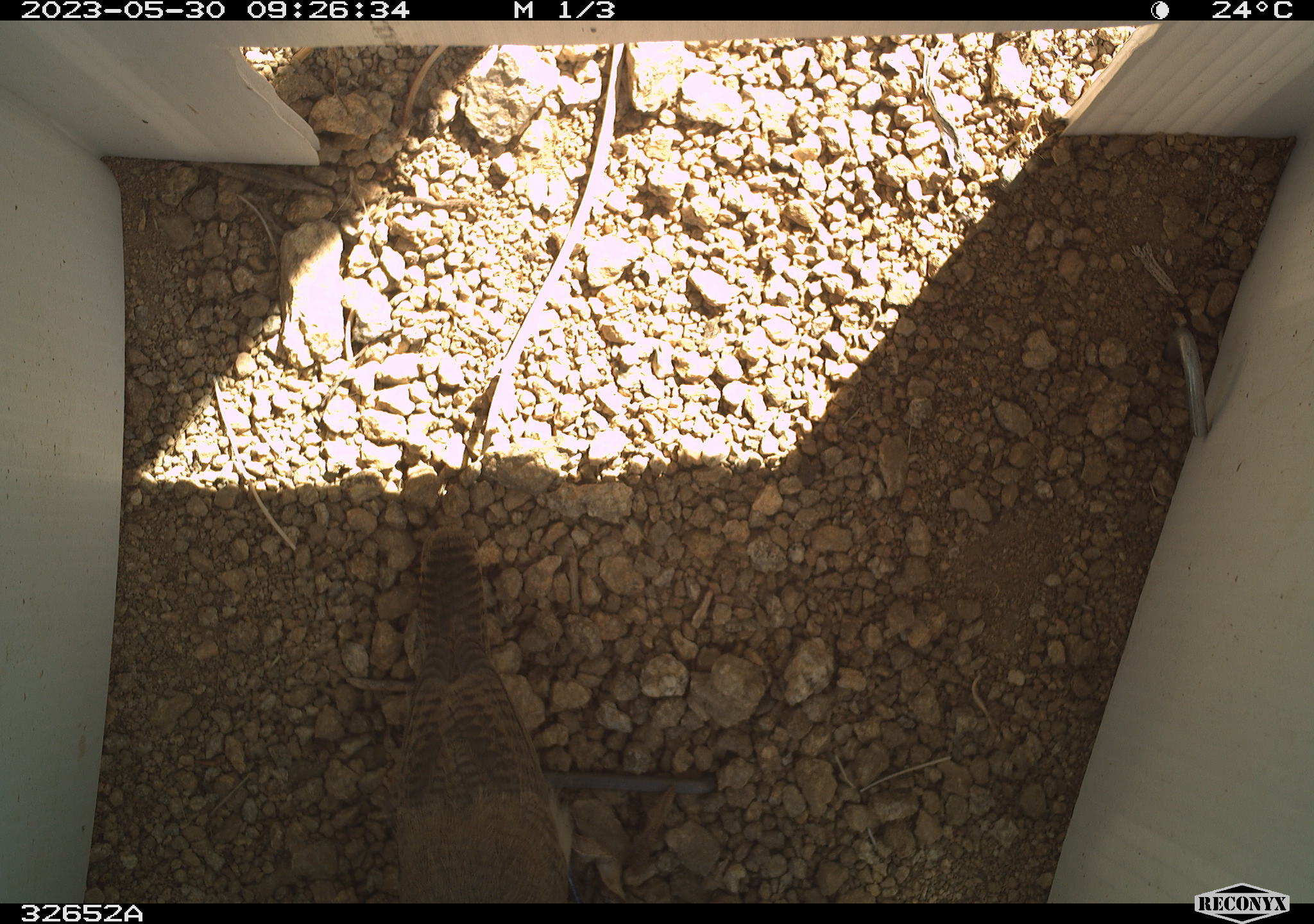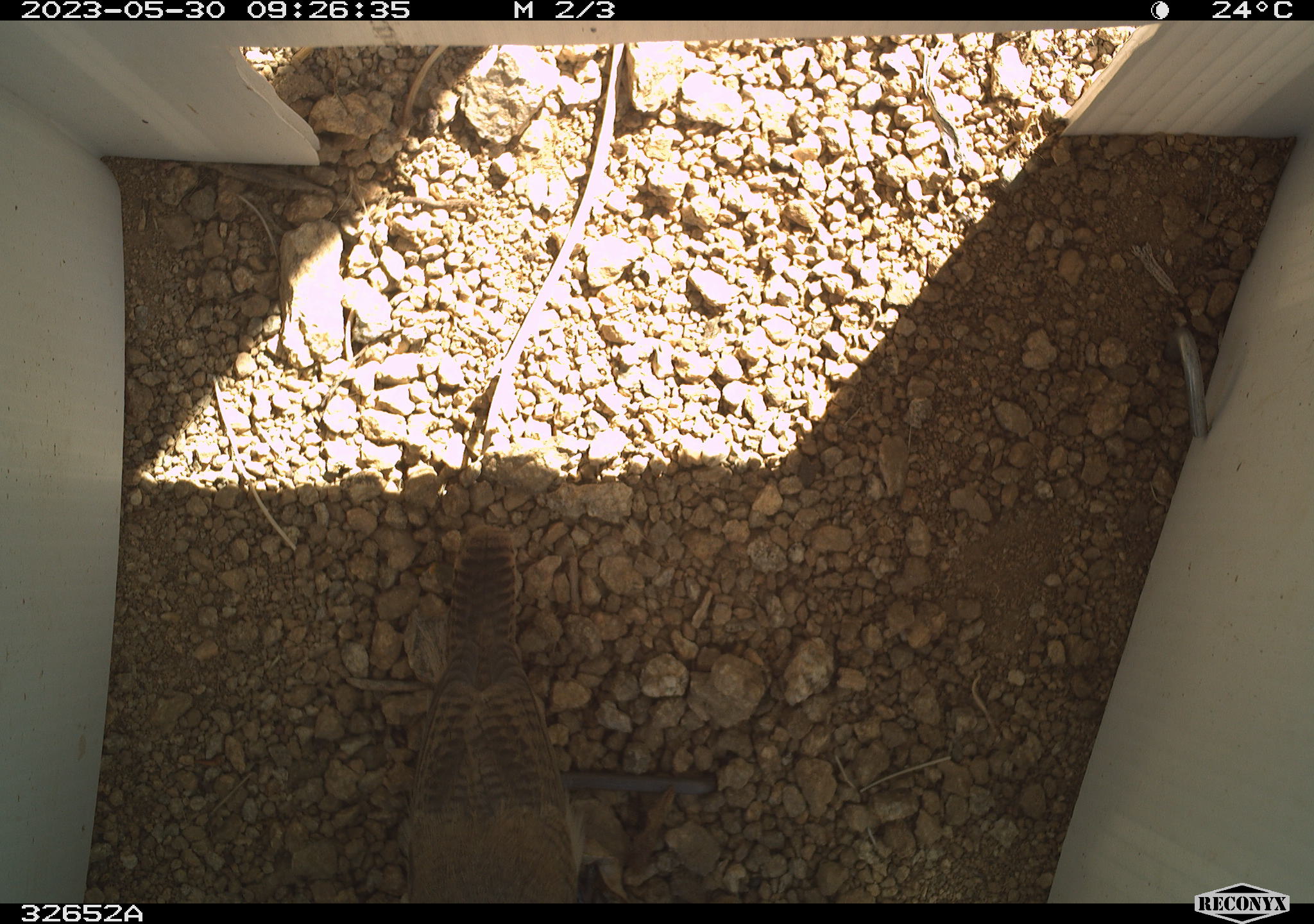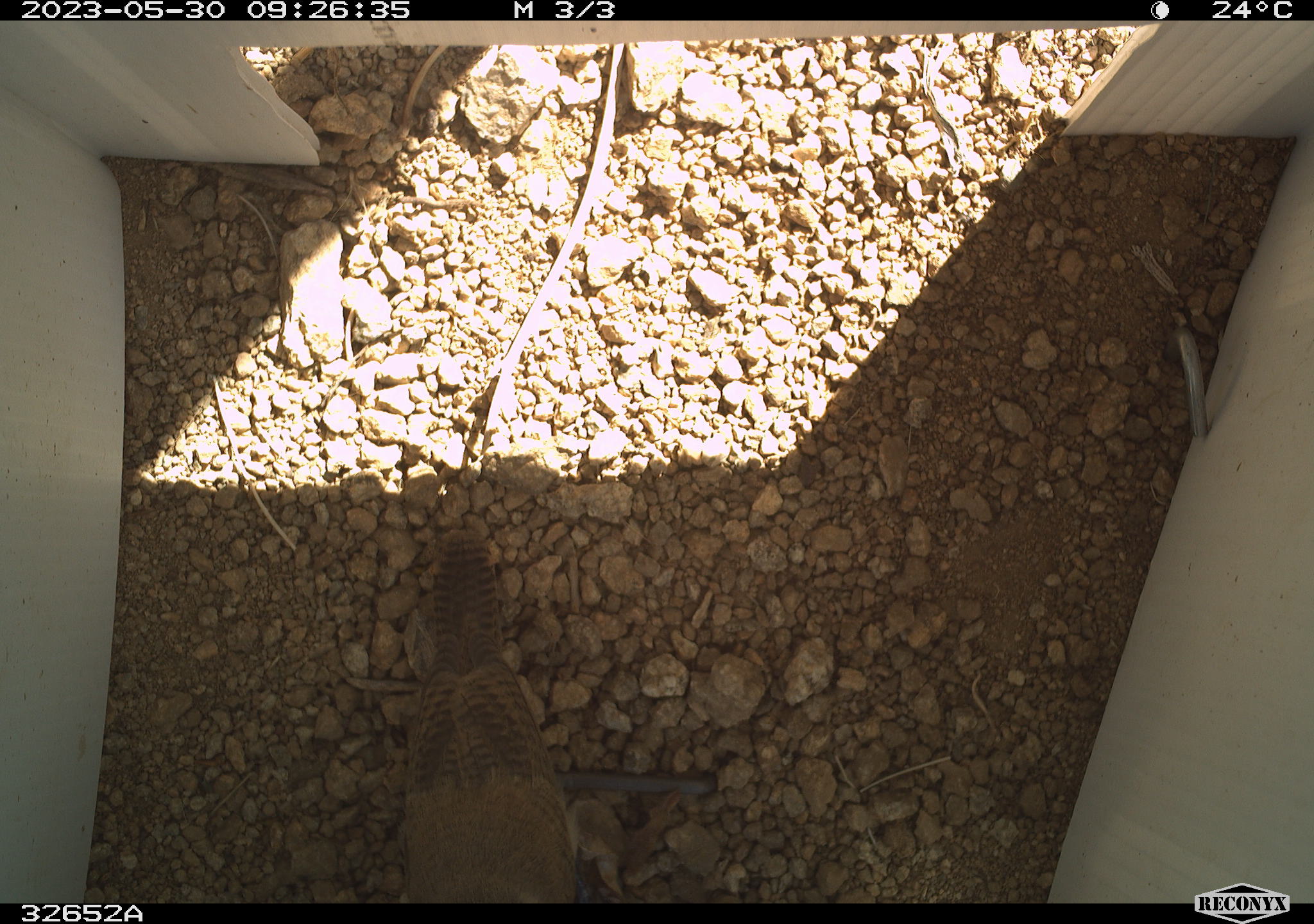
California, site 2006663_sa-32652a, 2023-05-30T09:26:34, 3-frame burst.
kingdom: Animalia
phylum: Chordata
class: Aves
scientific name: Aves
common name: bird